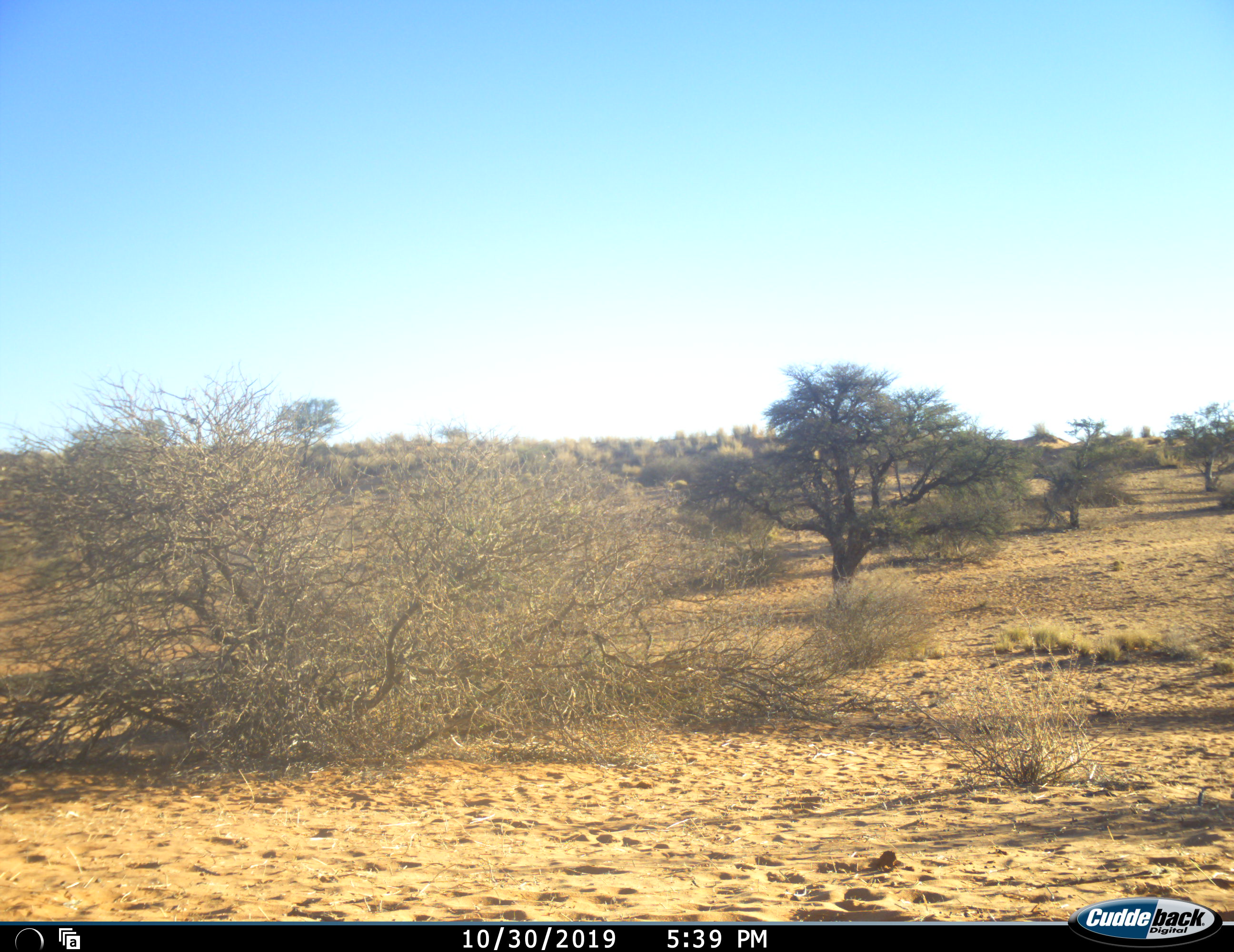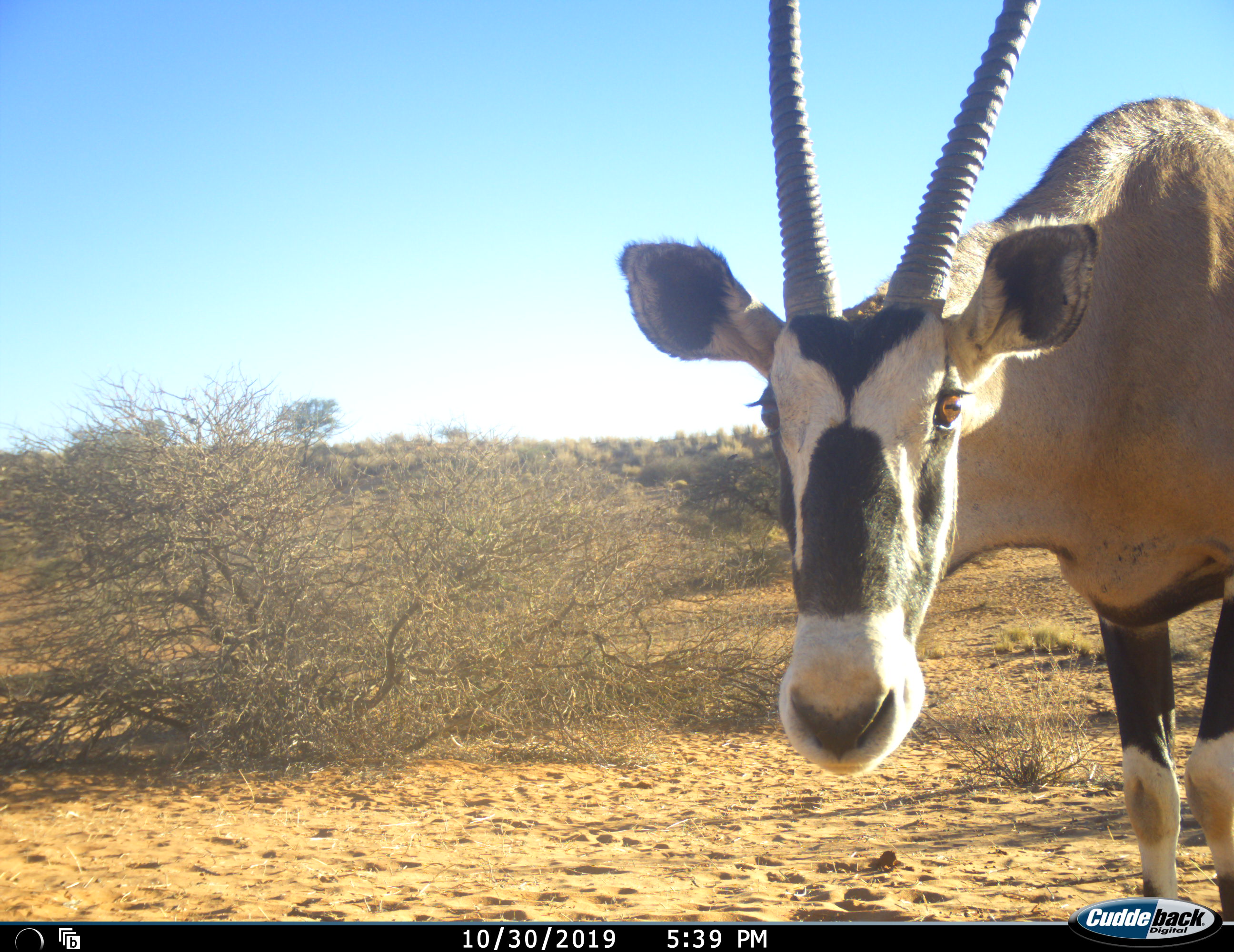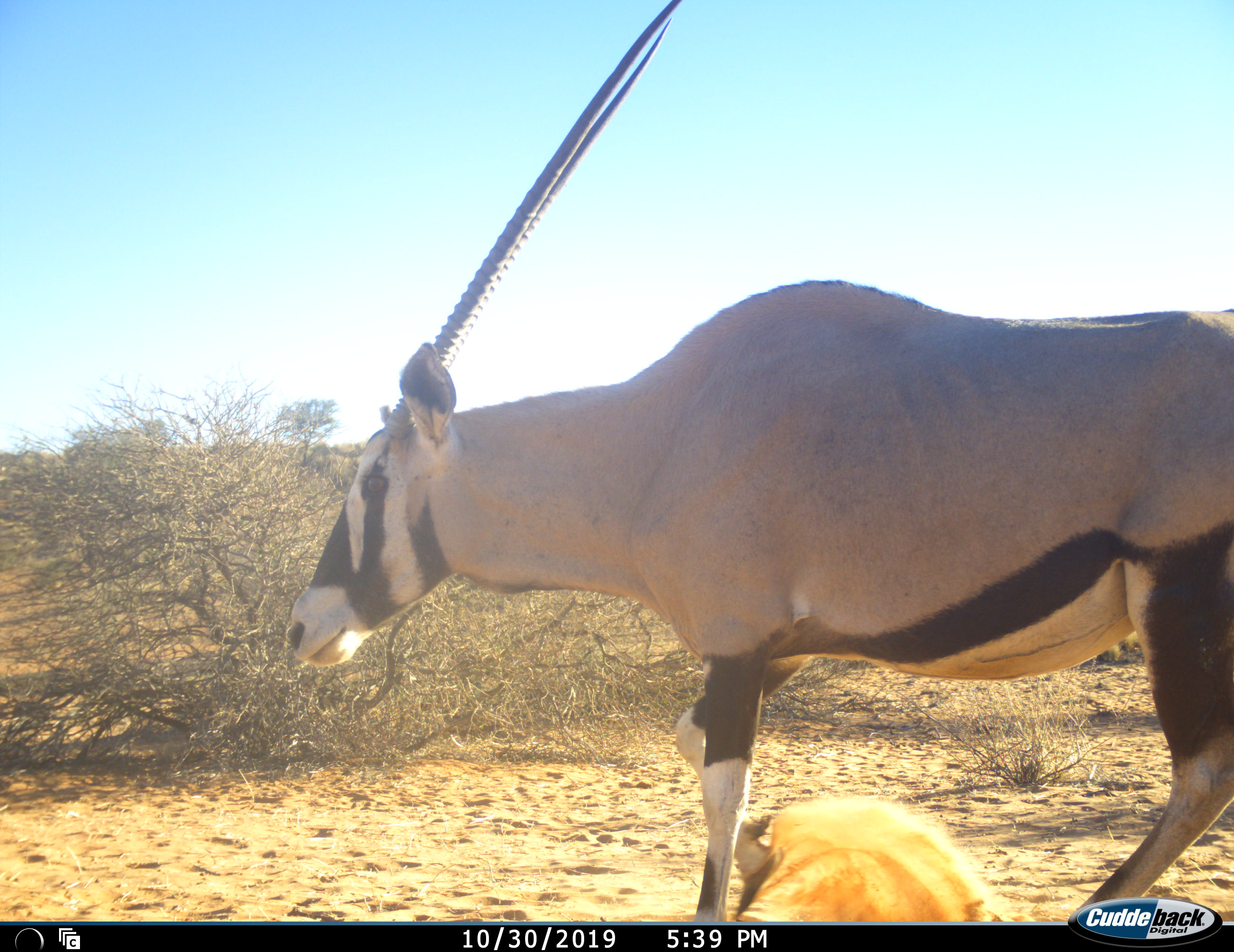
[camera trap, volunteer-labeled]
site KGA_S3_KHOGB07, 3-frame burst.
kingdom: Animalia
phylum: Chordata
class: Mammalia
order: Artiodactyla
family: Bovidae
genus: Oryx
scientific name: Oryx gazella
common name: gemsbok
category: oryx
Oryx (gemsbok) (Oryx gazella), count 1. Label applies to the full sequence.